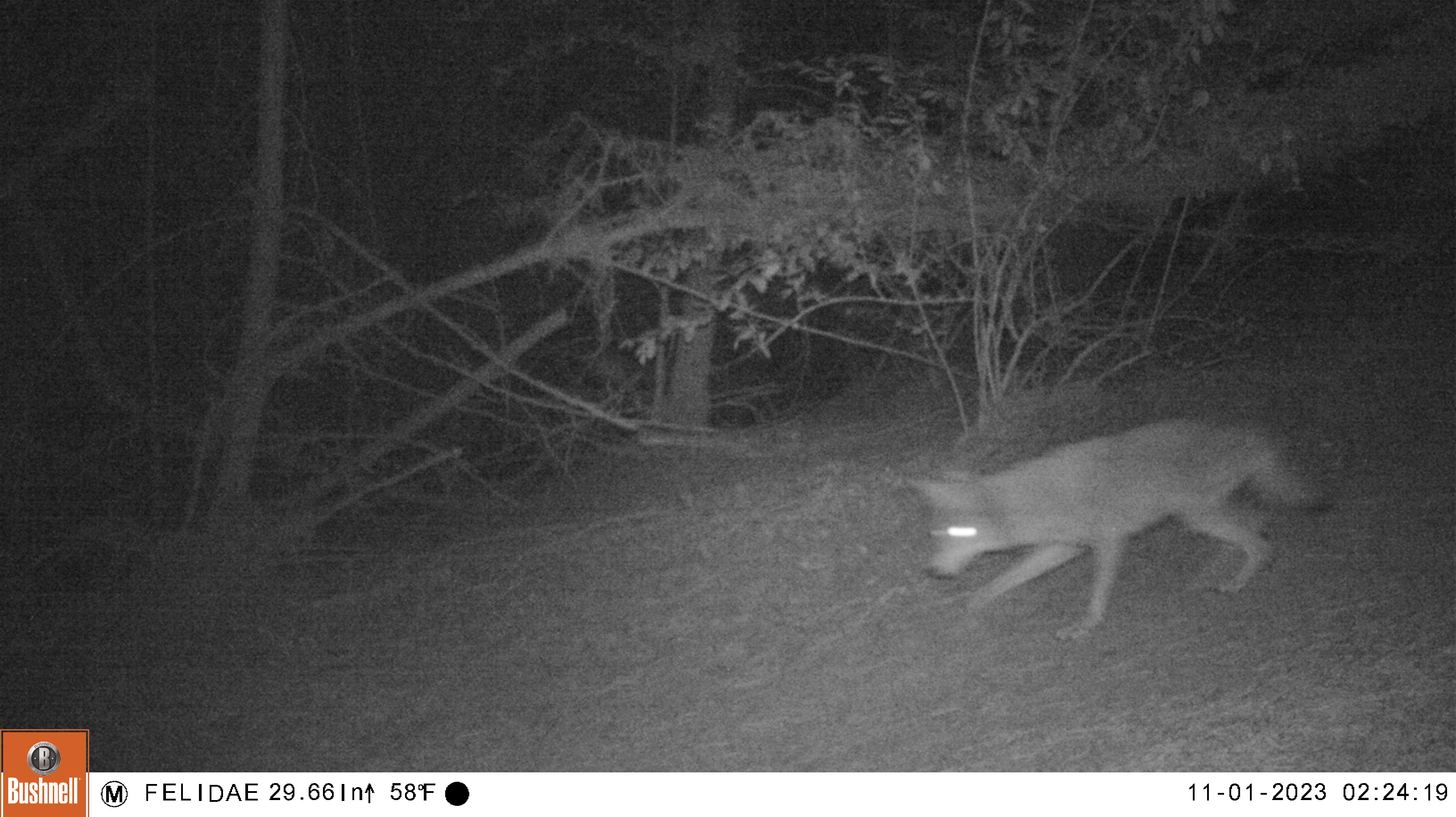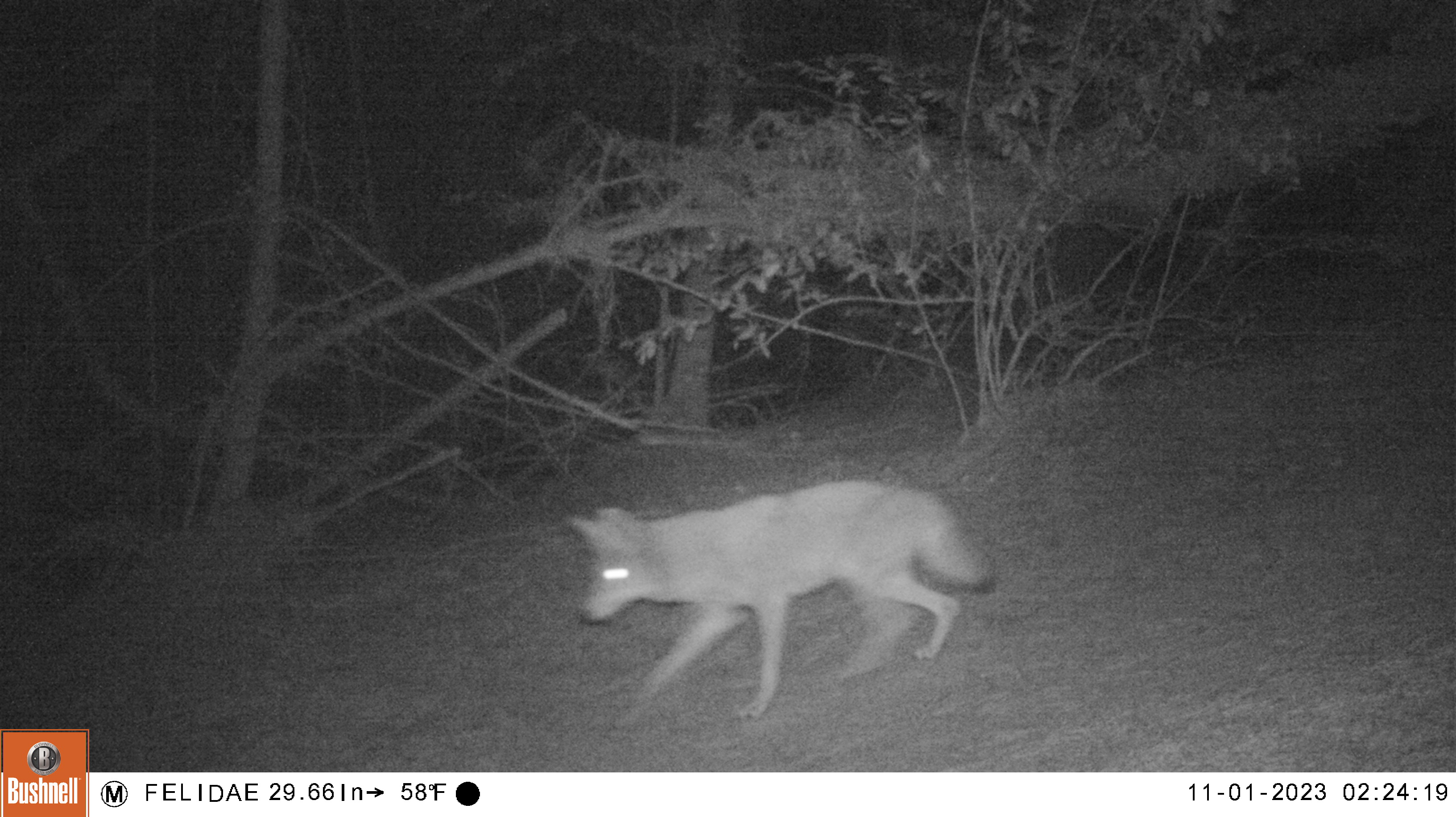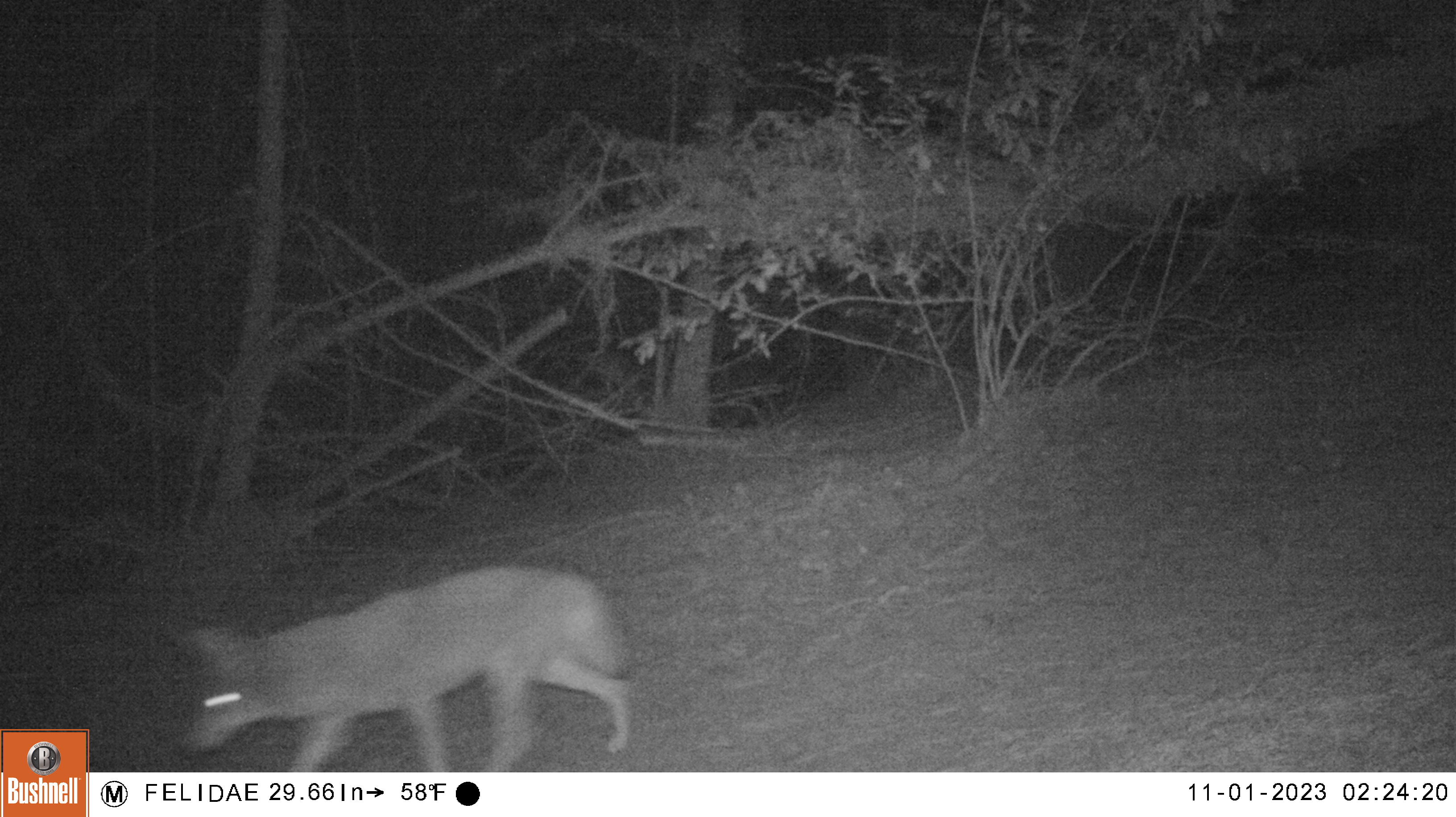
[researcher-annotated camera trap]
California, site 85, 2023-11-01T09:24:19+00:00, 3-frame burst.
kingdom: Animalia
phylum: Chordata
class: Mammalia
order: Carnivora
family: Canidae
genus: Canis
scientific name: Canis latrans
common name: coyote